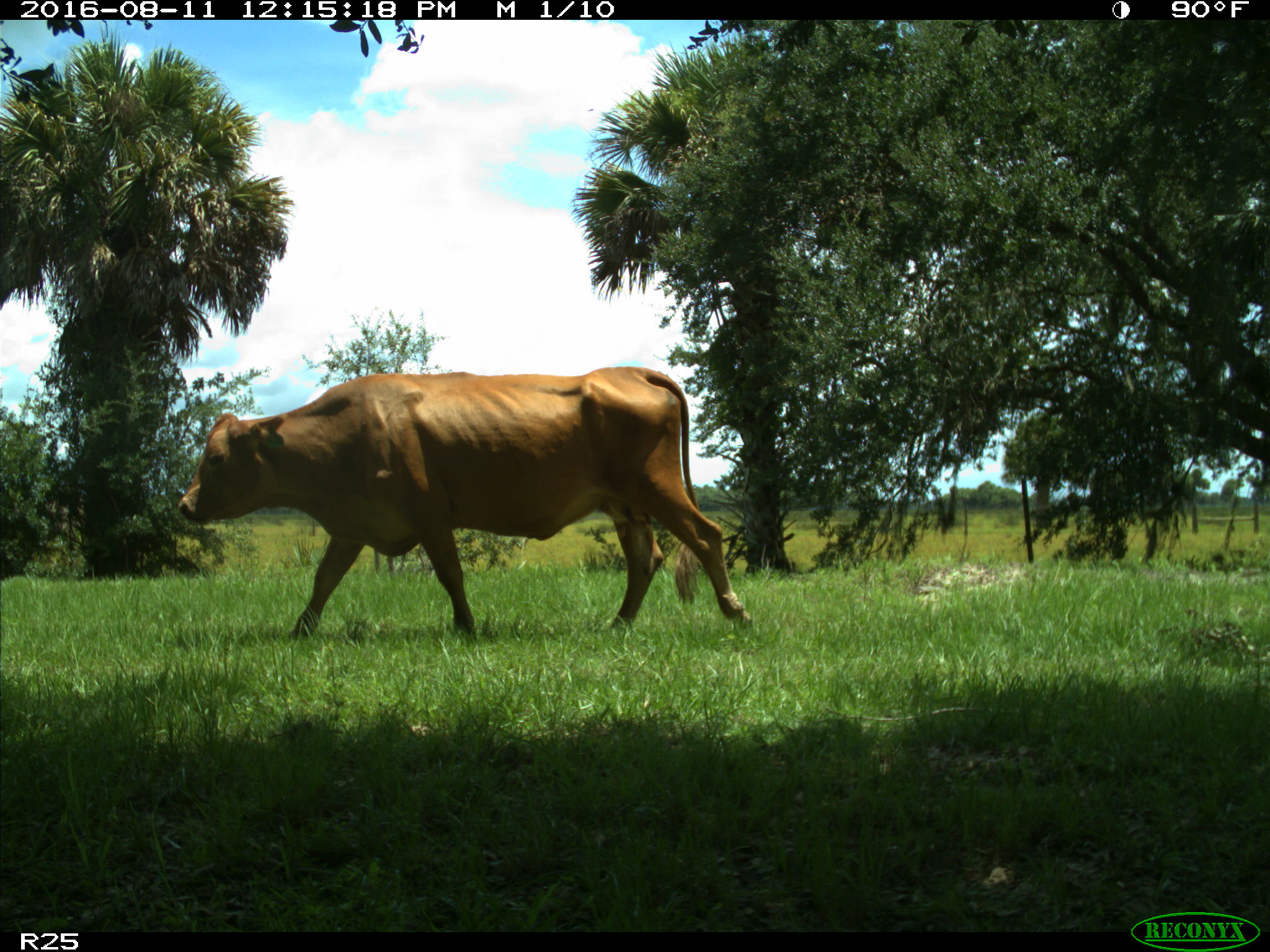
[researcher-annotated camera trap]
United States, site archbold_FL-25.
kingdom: Animalia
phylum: Chordata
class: Mammalia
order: Artiodactyla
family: Bovidae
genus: Bos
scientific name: Bos taurus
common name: domestic cow